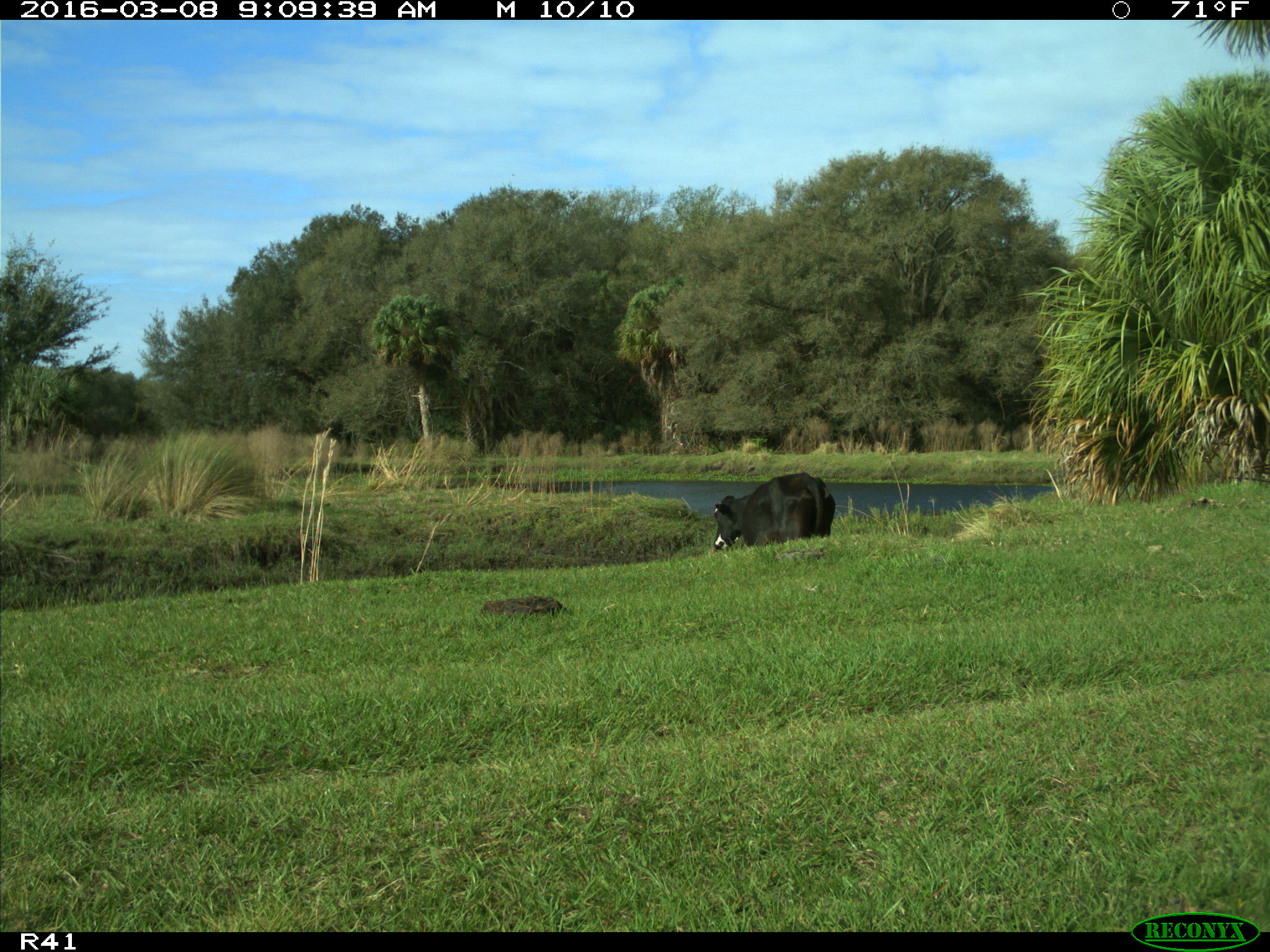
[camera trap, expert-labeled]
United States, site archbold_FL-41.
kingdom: Animalia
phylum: Chordata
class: Mammalia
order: Artiodactyla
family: Bovidae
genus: Bos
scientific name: Bos taurus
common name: domestic cow